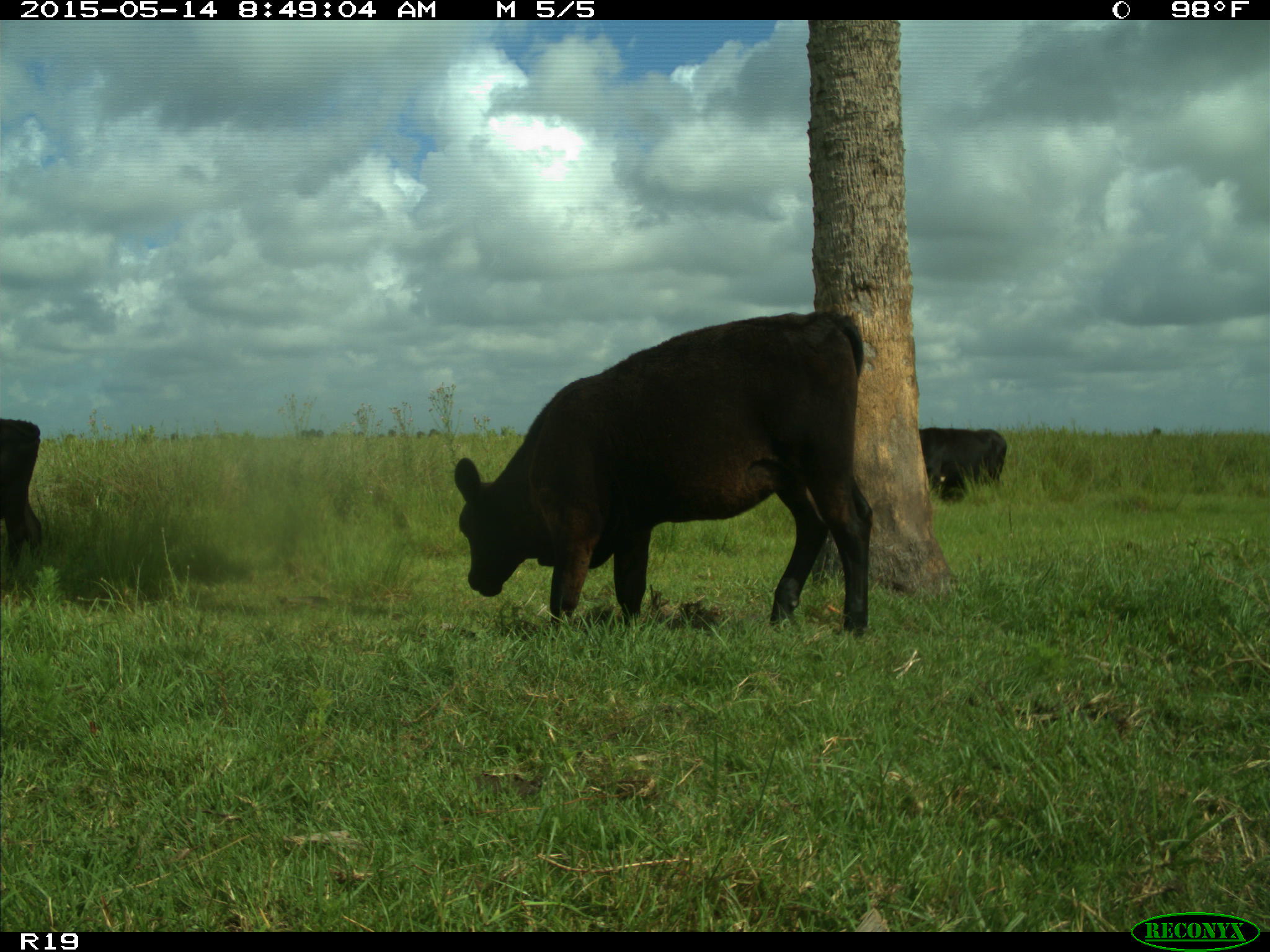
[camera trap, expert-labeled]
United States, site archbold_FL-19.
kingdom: Animalia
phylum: Chordata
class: Mammalia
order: Artiodactyla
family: Bovidae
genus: Bos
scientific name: Bos taurus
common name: domestic cow